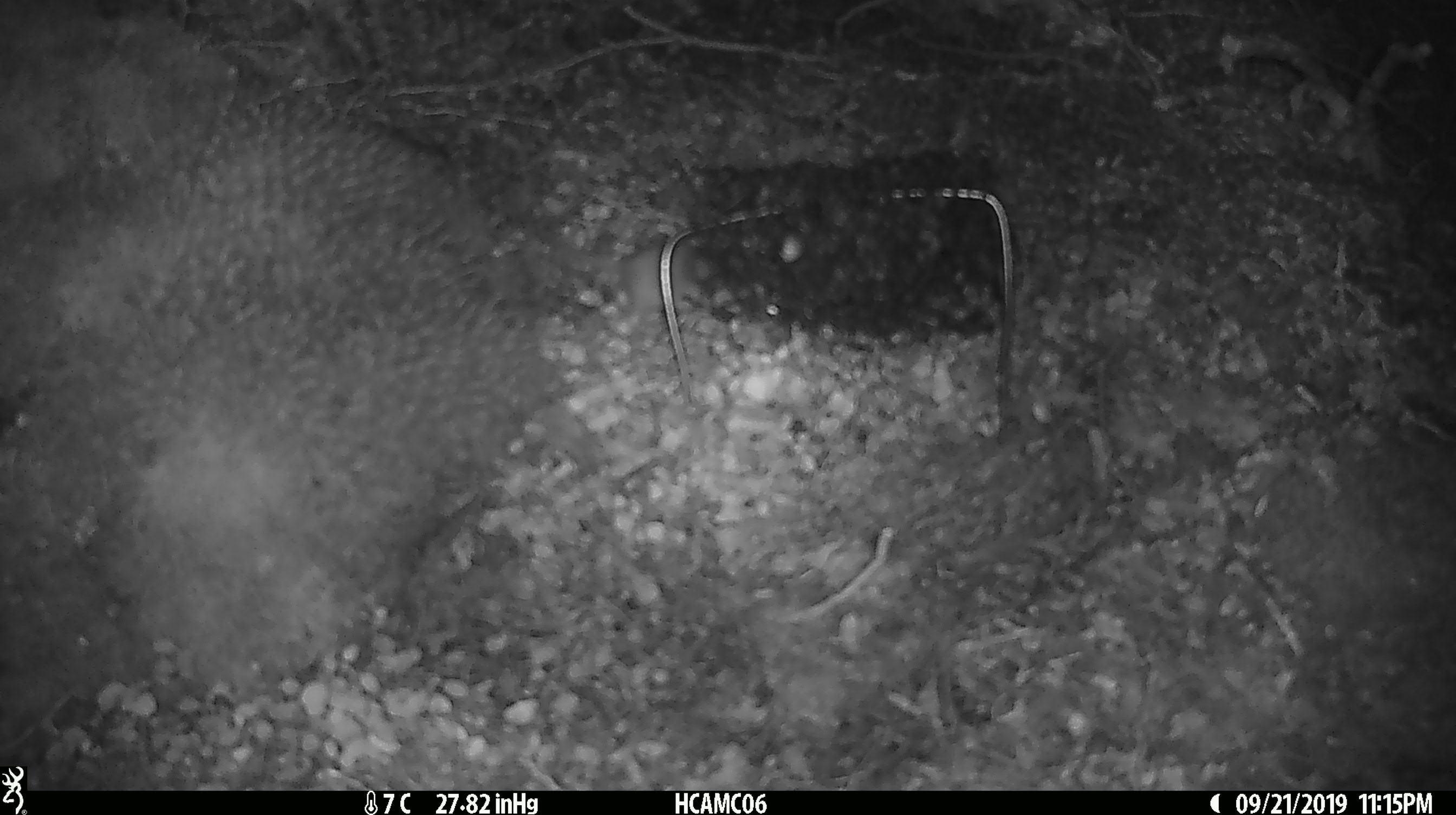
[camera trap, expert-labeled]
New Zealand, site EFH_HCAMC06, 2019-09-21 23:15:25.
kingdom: Animalia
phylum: Chordata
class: Mammalia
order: Rodentia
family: Muridae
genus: Mus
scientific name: Mus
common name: mouse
Mouse (Mus).